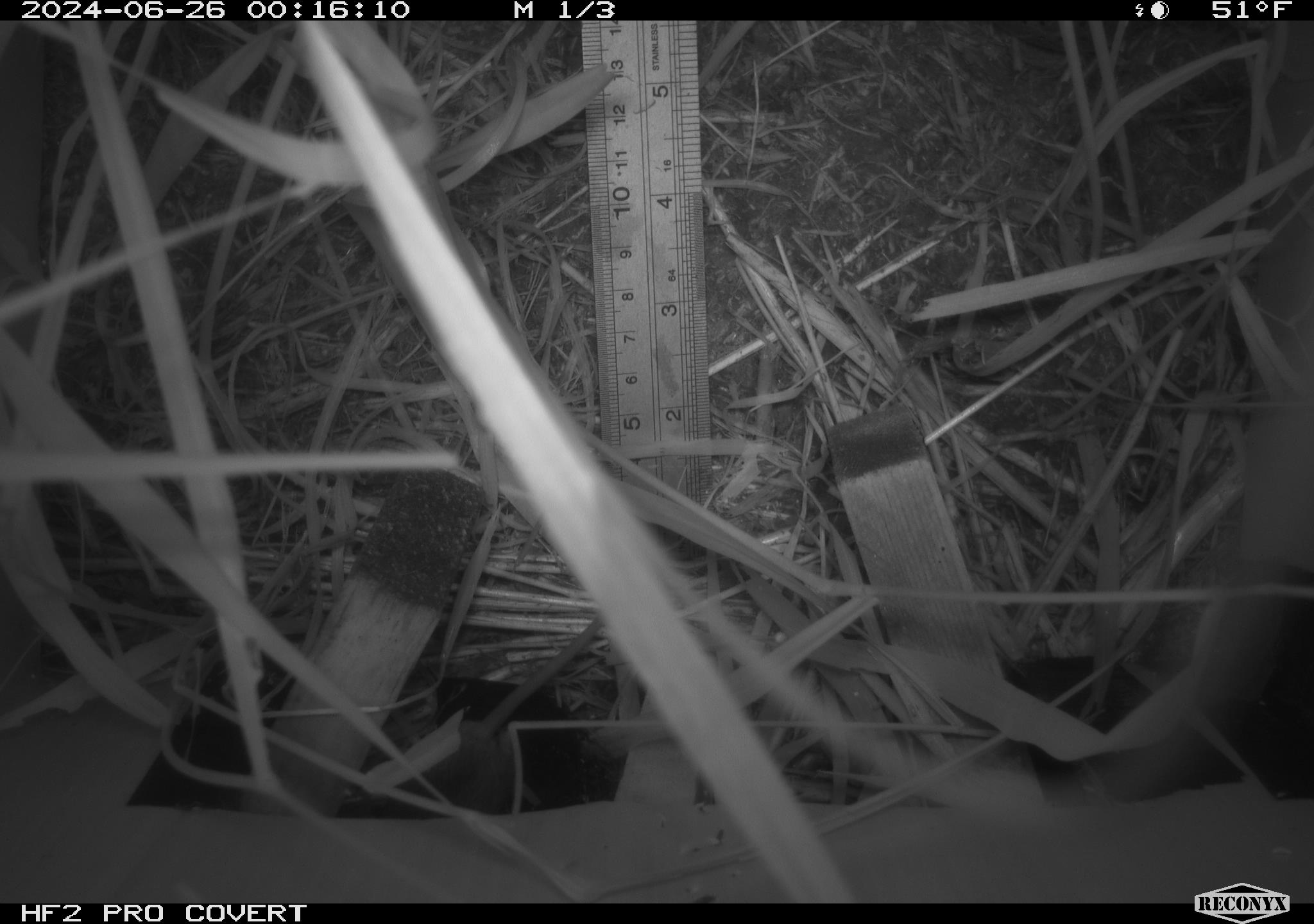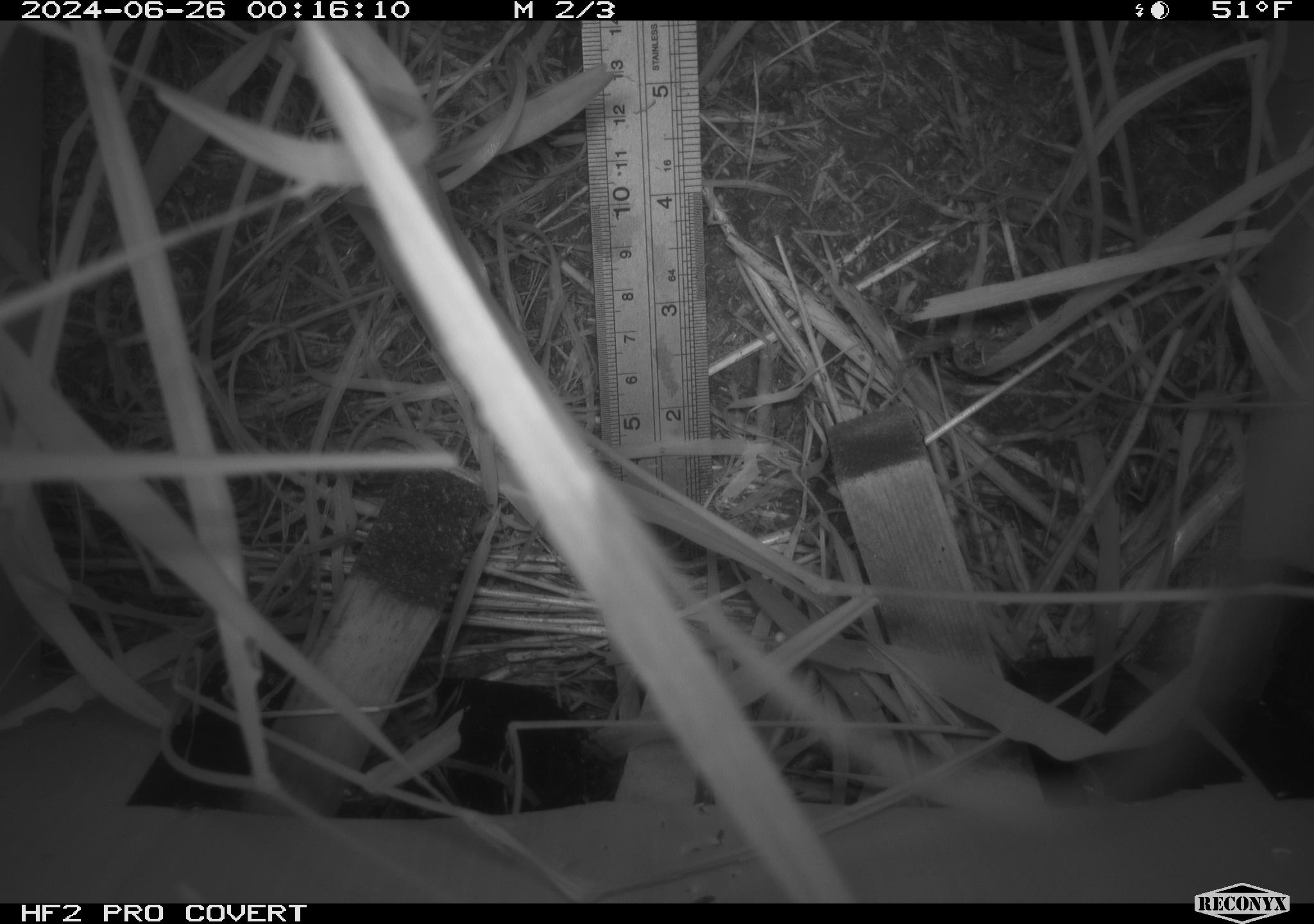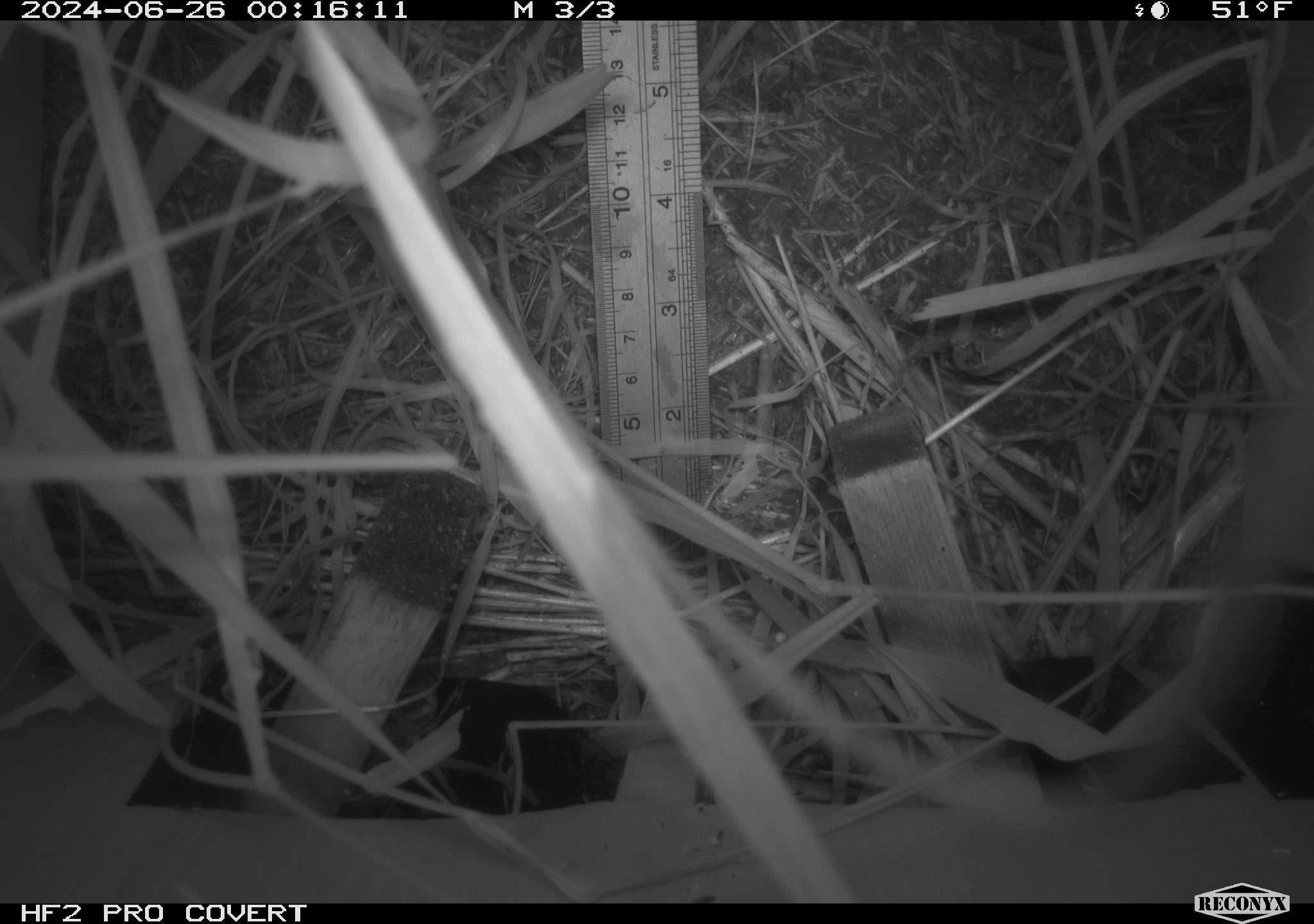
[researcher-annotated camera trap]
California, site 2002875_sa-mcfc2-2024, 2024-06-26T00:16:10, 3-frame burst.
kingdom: Animalia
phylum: Chordata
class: Mammalia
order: Rodentia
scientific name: Rodentia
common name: rodent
Rodent (Rodentia).